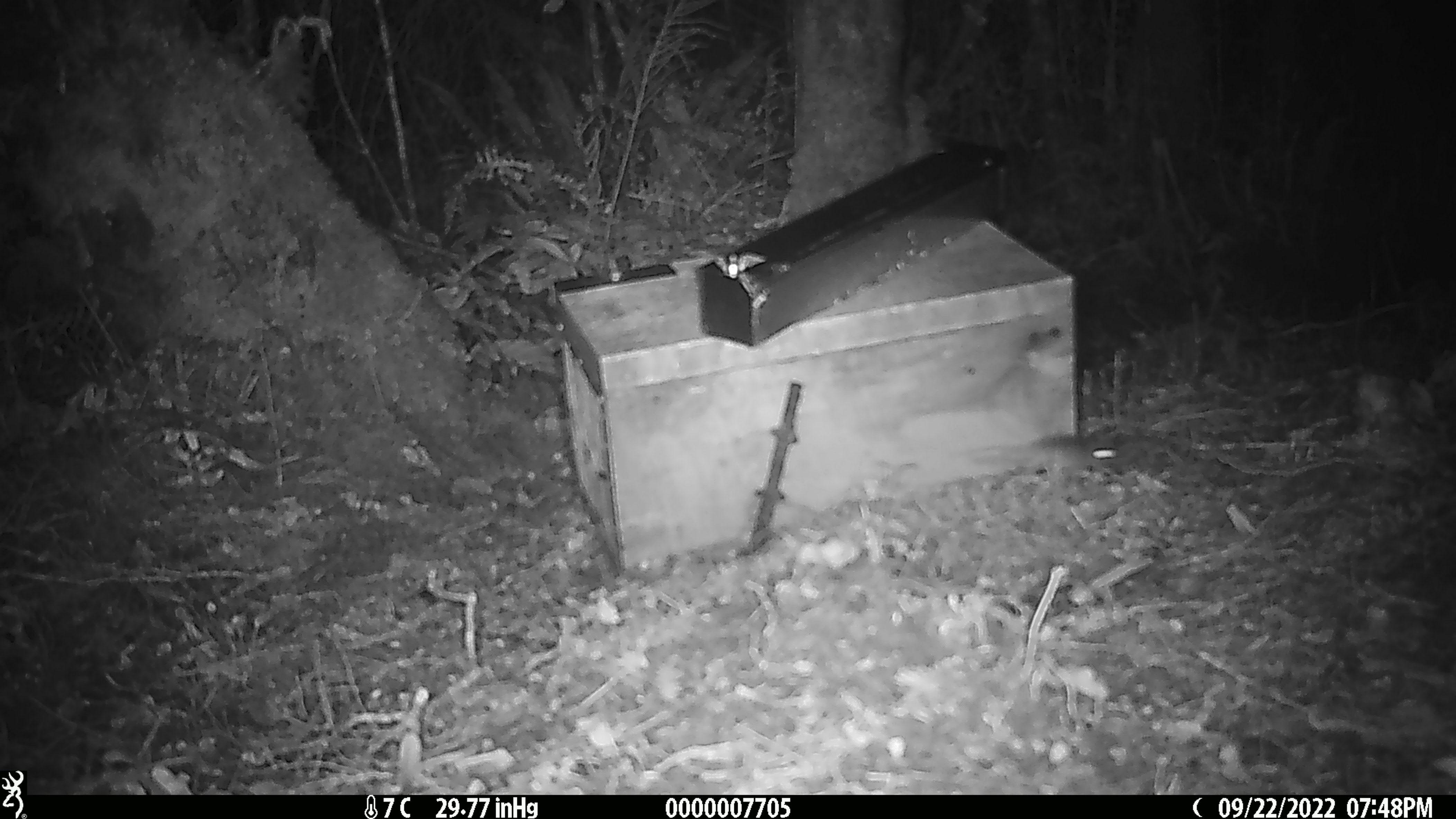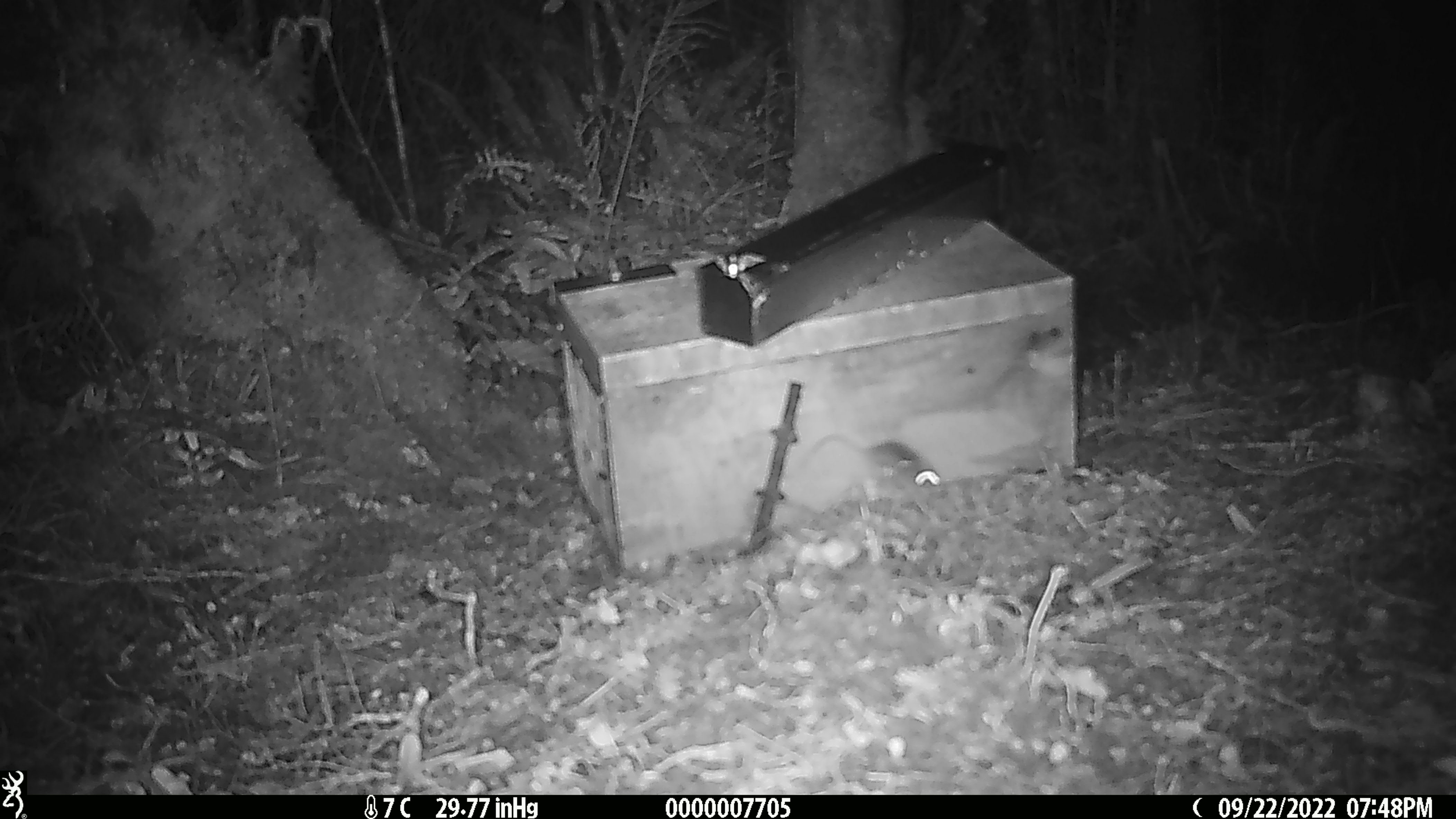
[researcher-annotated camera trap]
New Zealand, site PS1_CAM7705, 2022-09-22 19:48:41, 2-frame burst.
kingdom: Animalia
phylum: Chordata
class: Mammalia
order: Rodentia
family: Muridae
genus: Mus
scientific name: Mus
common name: mouse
Mouse (Mus).